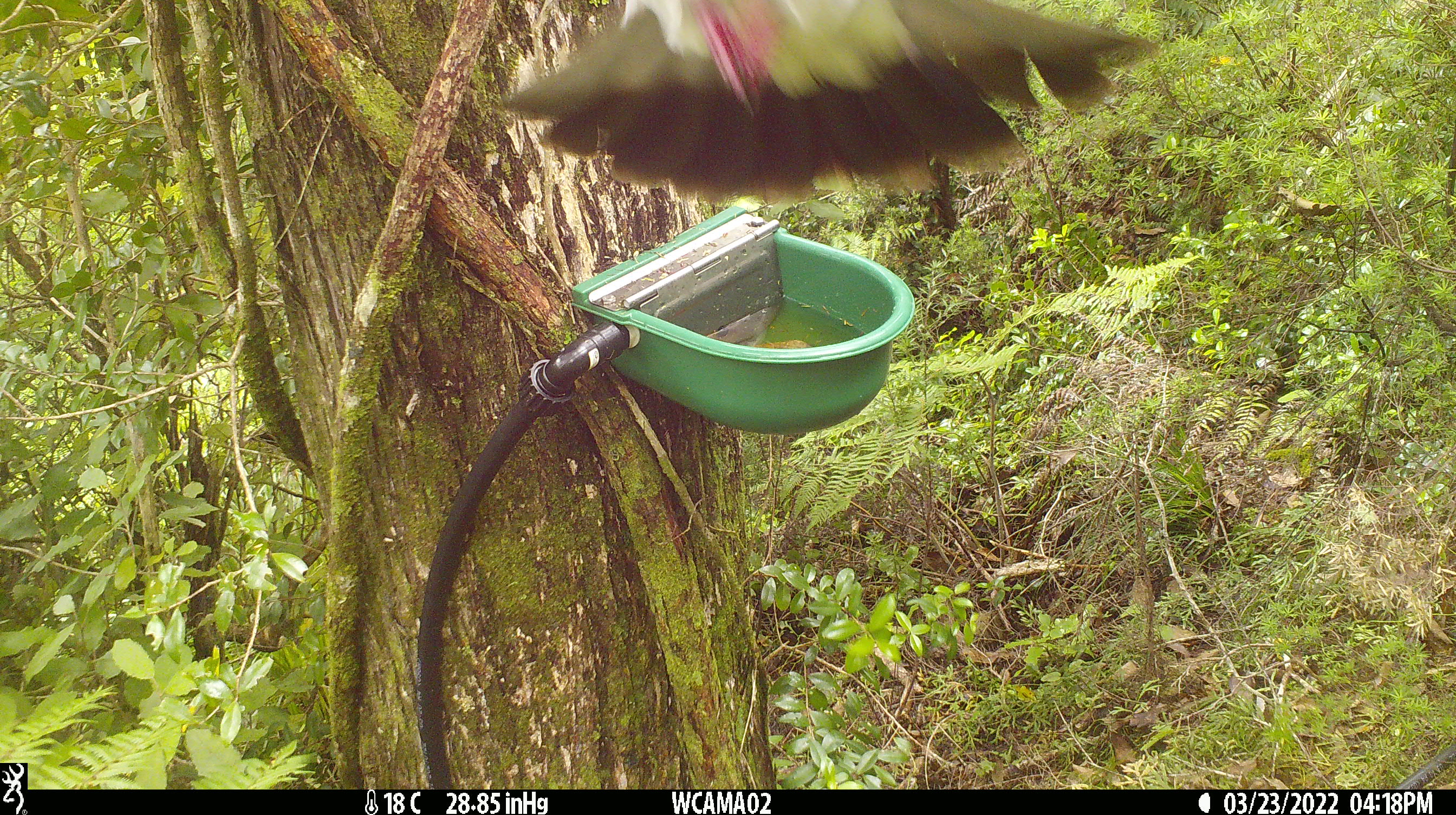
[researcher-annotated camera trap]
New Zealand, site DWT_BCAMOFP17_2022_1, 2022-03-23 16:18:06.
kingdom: Animalia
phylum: Chordata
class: Aves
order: Columbiformes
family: Columbidae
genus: Hemiphaga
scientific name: Hemiphaga novaeseelandiae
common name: new zealand pigeon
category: kereru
Kereru (new zealand pigeon) (Hemiphaga novaeseelandiae).